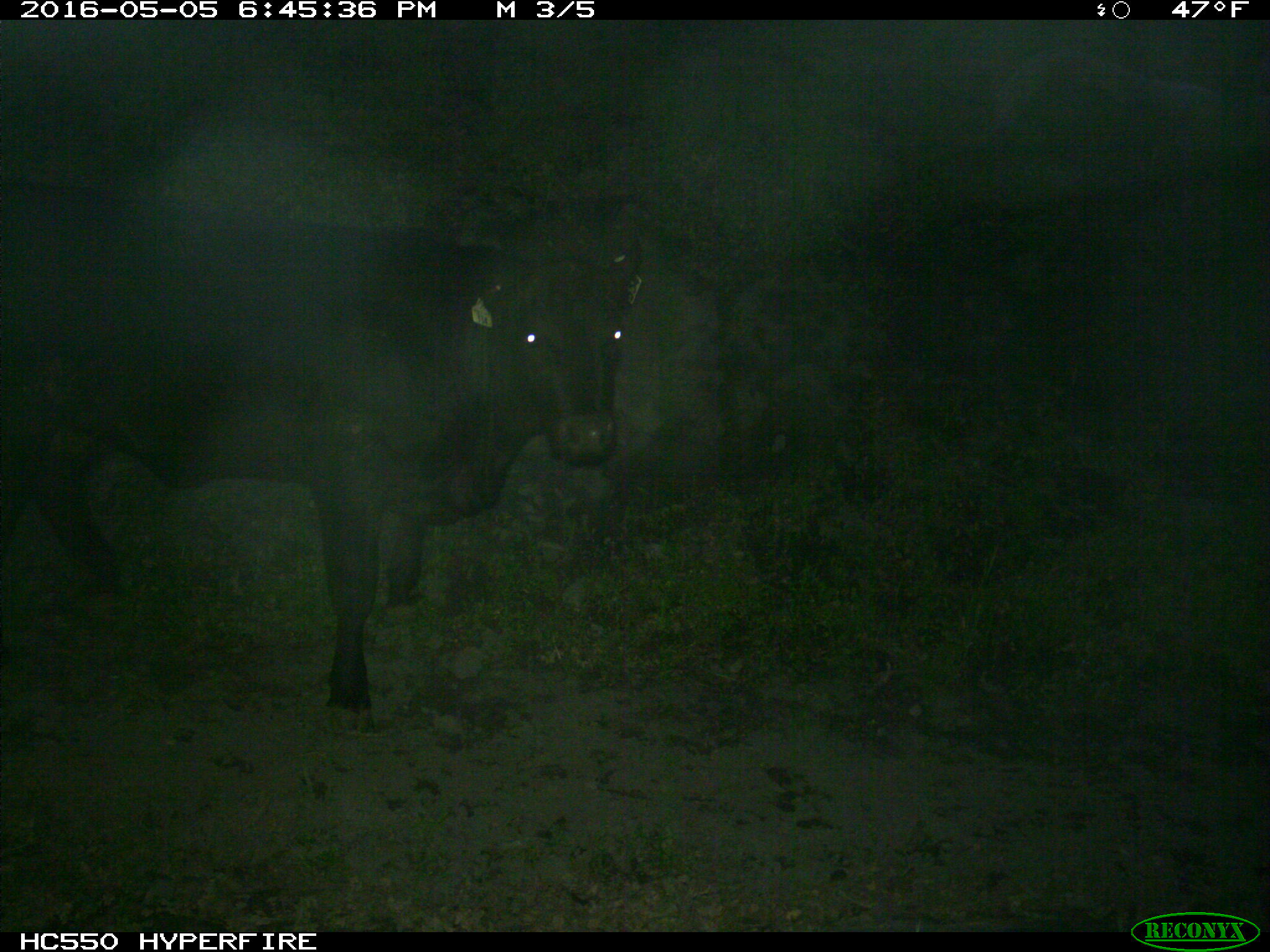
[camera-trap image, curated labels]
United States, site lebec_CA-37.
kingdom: Animalia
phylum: Chordata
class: Mammalia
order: Artiodactyla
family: Bovidae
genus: Bos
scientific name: Bos taurus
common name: domestic cow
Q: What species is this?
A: Bos taurus (domestic cow).